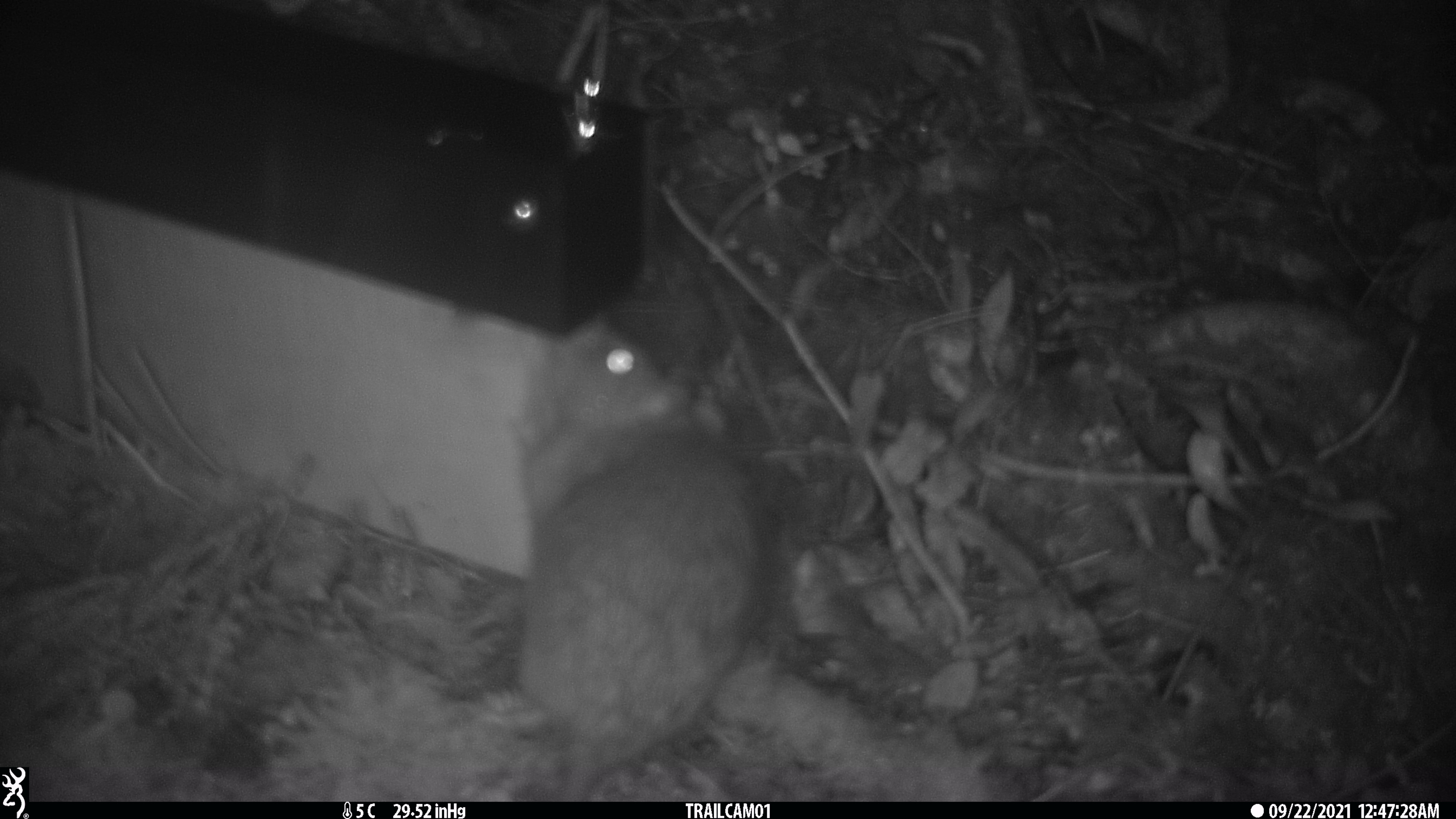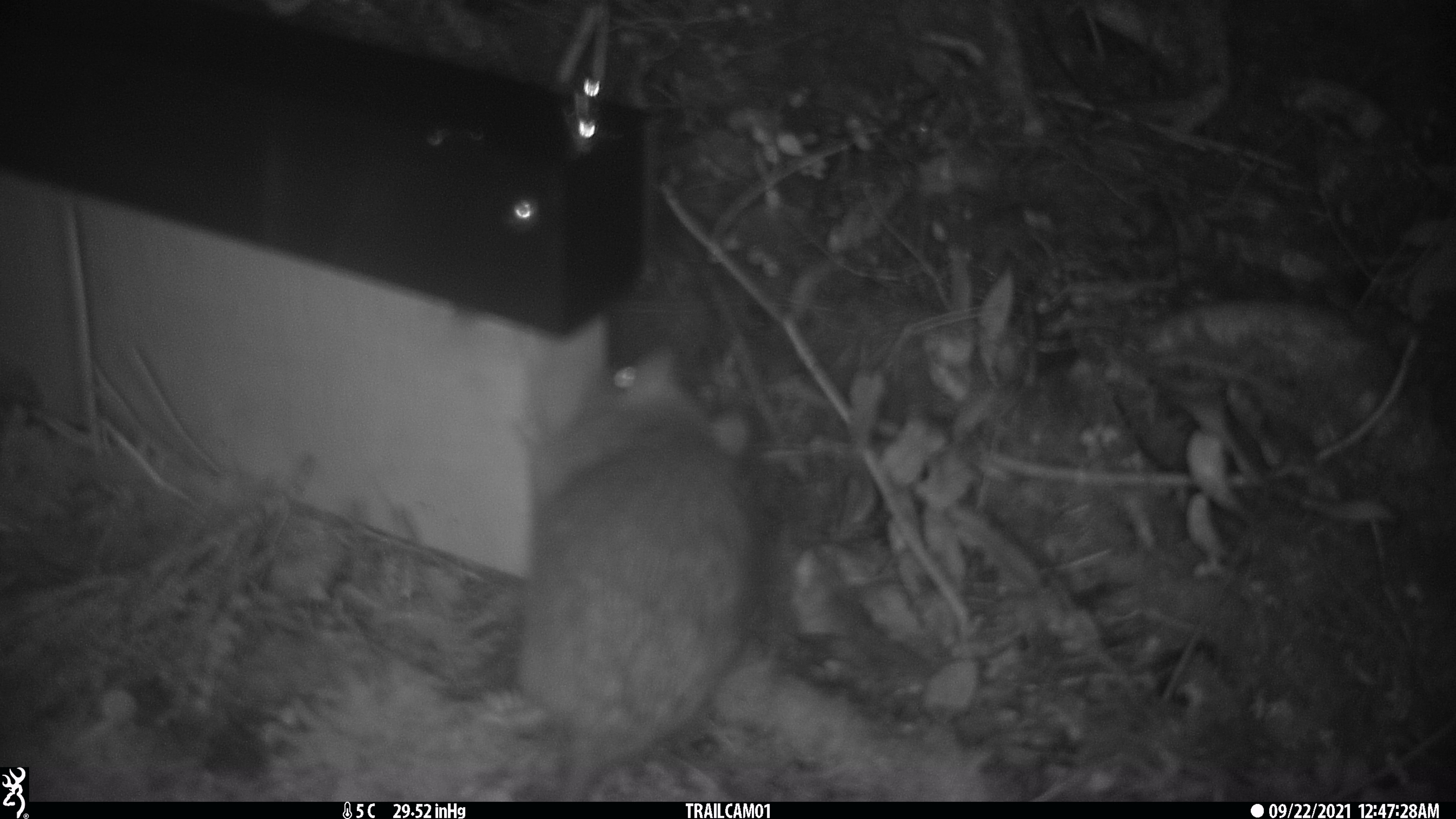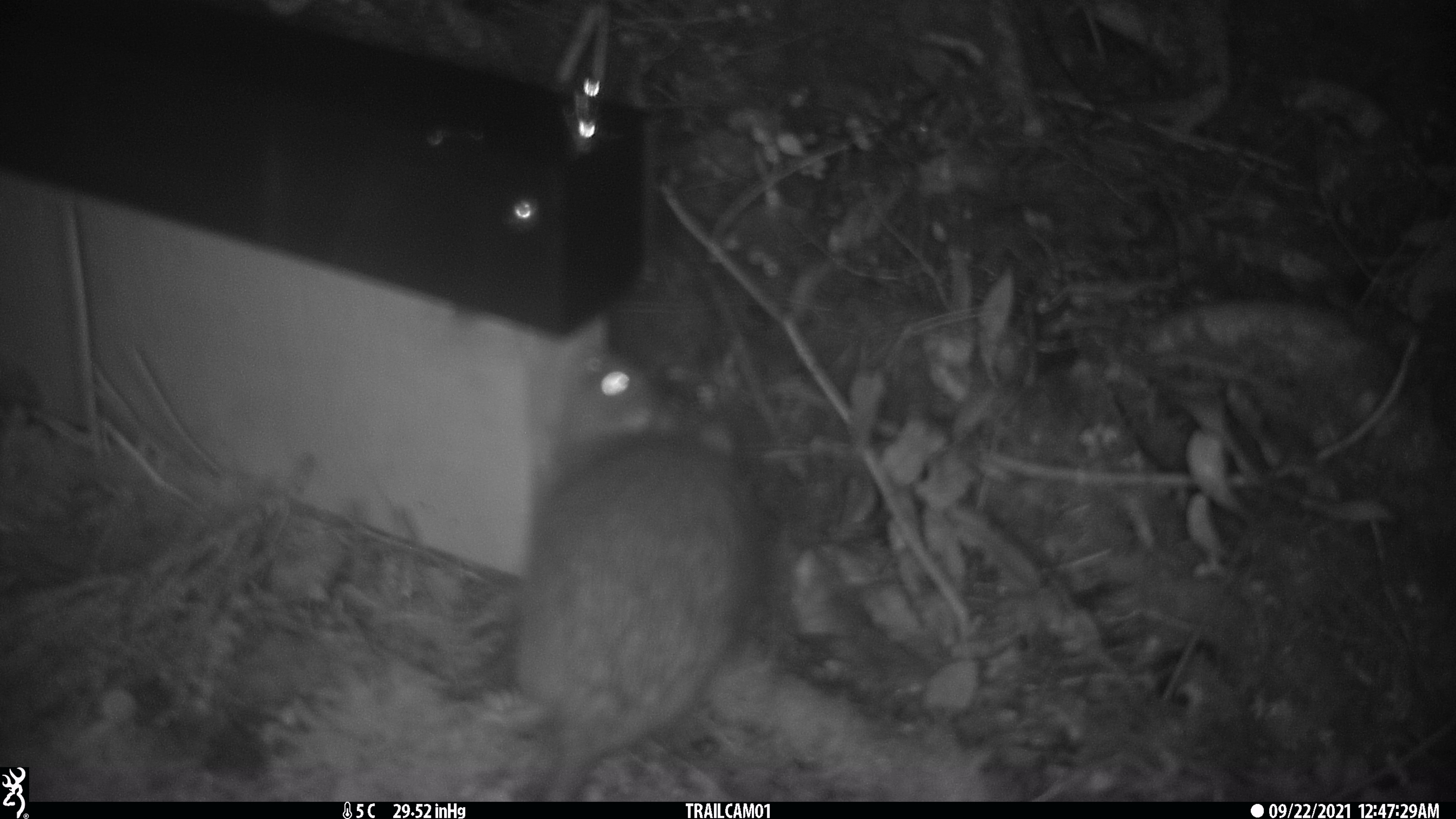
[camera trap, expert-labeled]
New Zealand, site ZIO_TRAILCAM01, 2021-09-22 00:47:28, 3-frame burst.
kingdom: Animalia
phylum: Chordata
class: Mammalia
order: Rodentia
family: Muridae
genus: Rattus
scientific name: Rattus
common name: rat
Rat (Rattus).